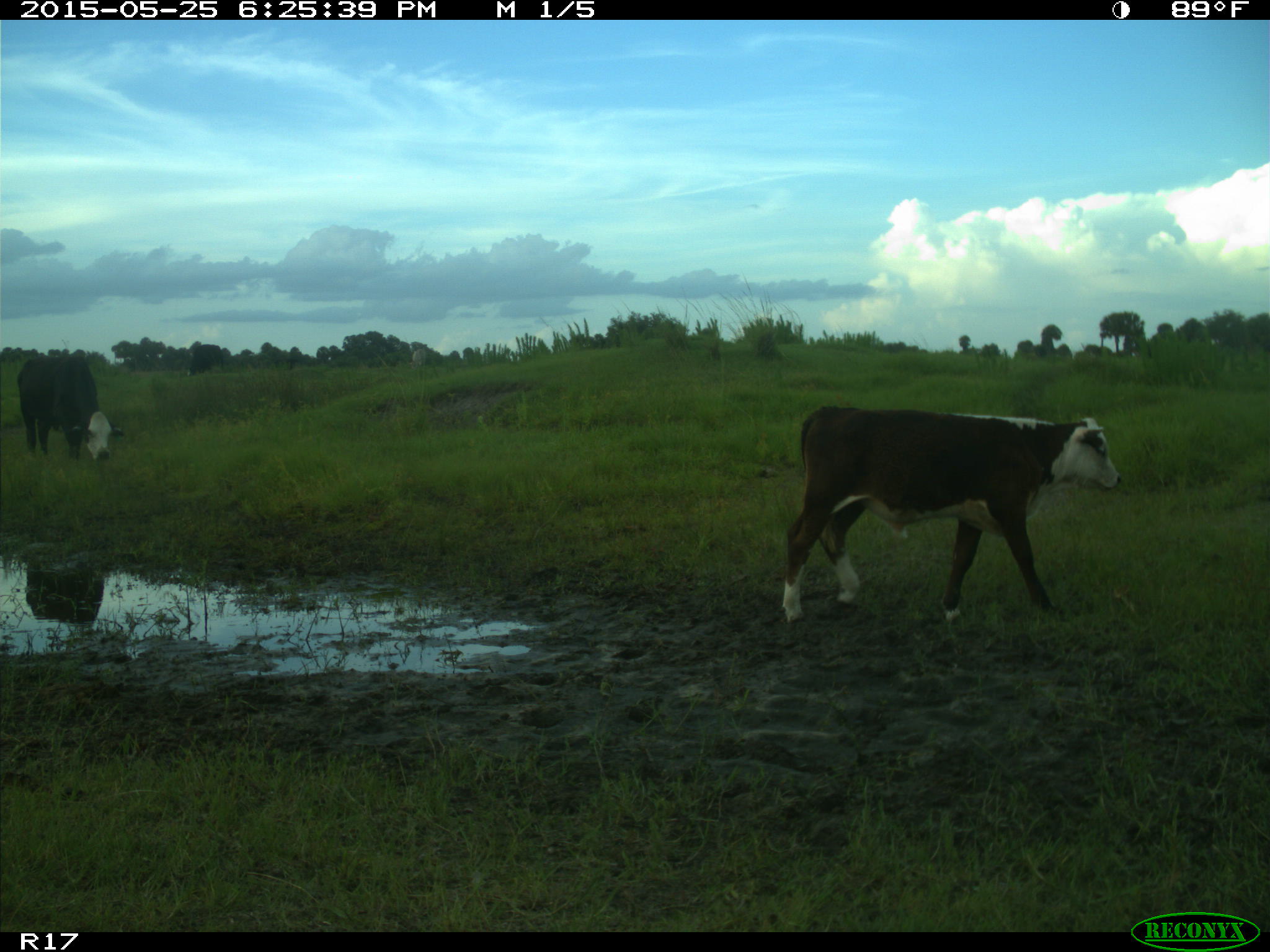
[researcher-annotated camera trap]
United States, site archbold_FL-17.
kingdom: Animalia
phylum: Chordata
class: Mammalia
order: Artiodactyla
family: Bovidae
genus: Bos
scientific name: Bos taurus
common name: domestic cow